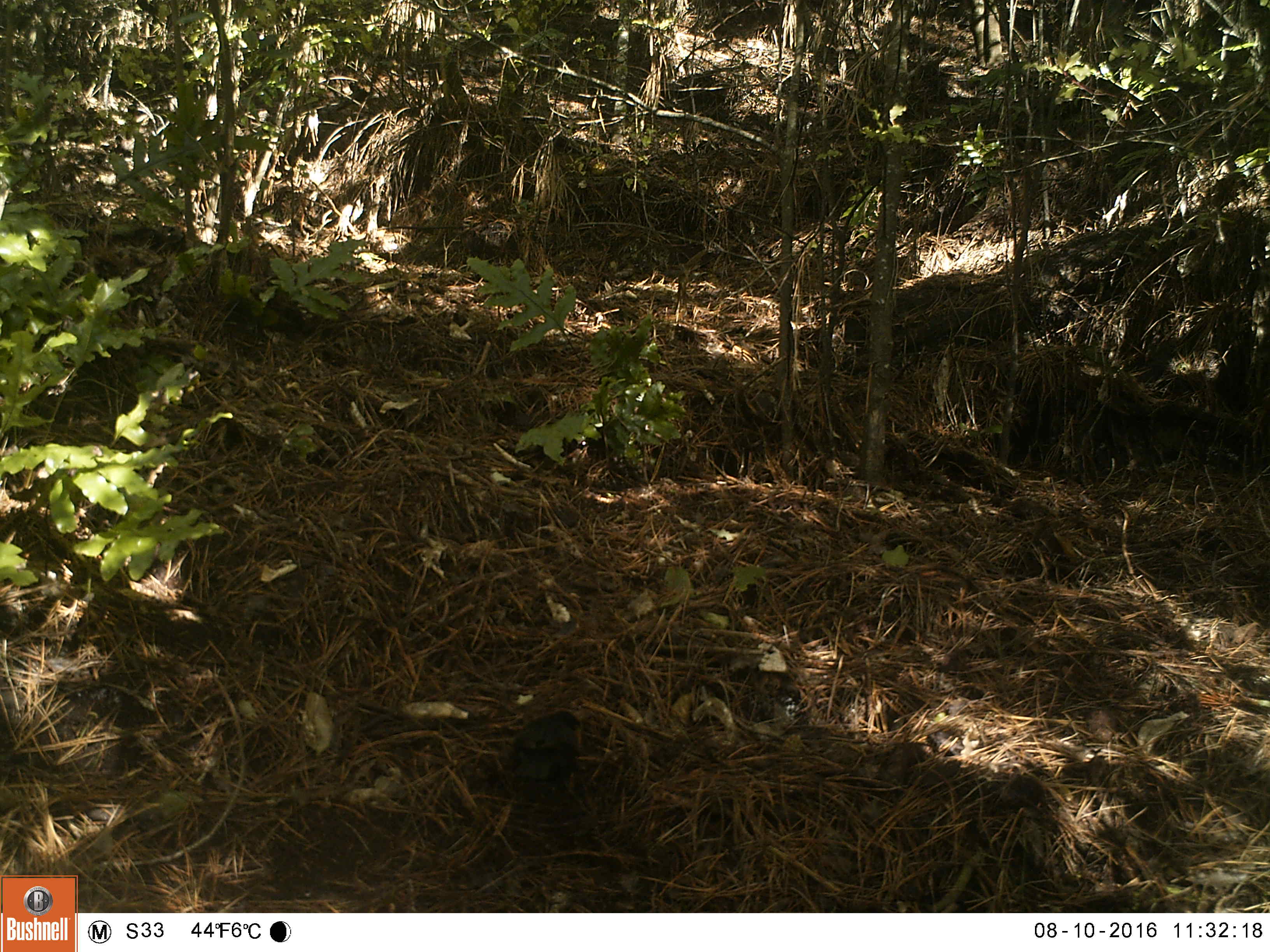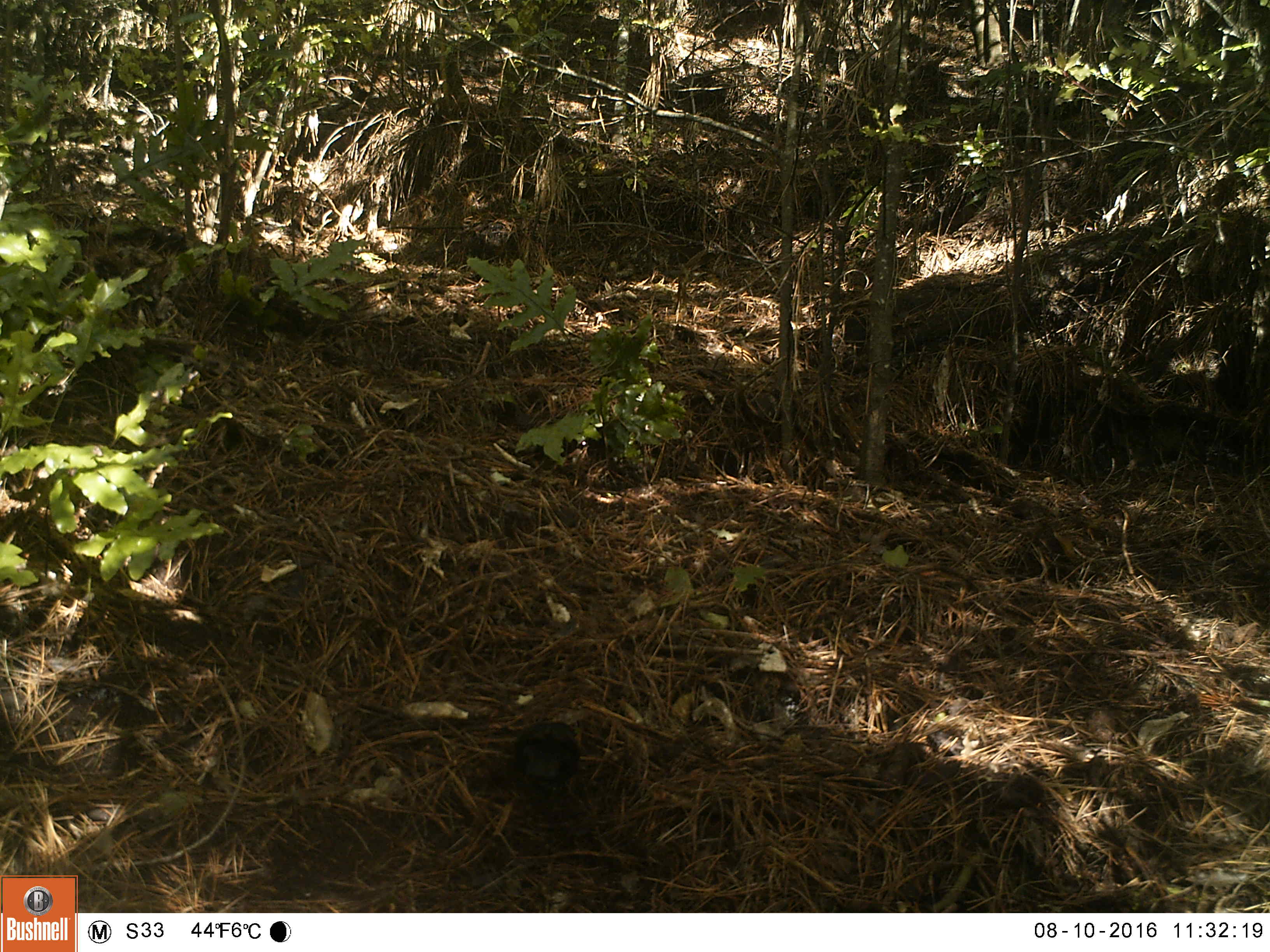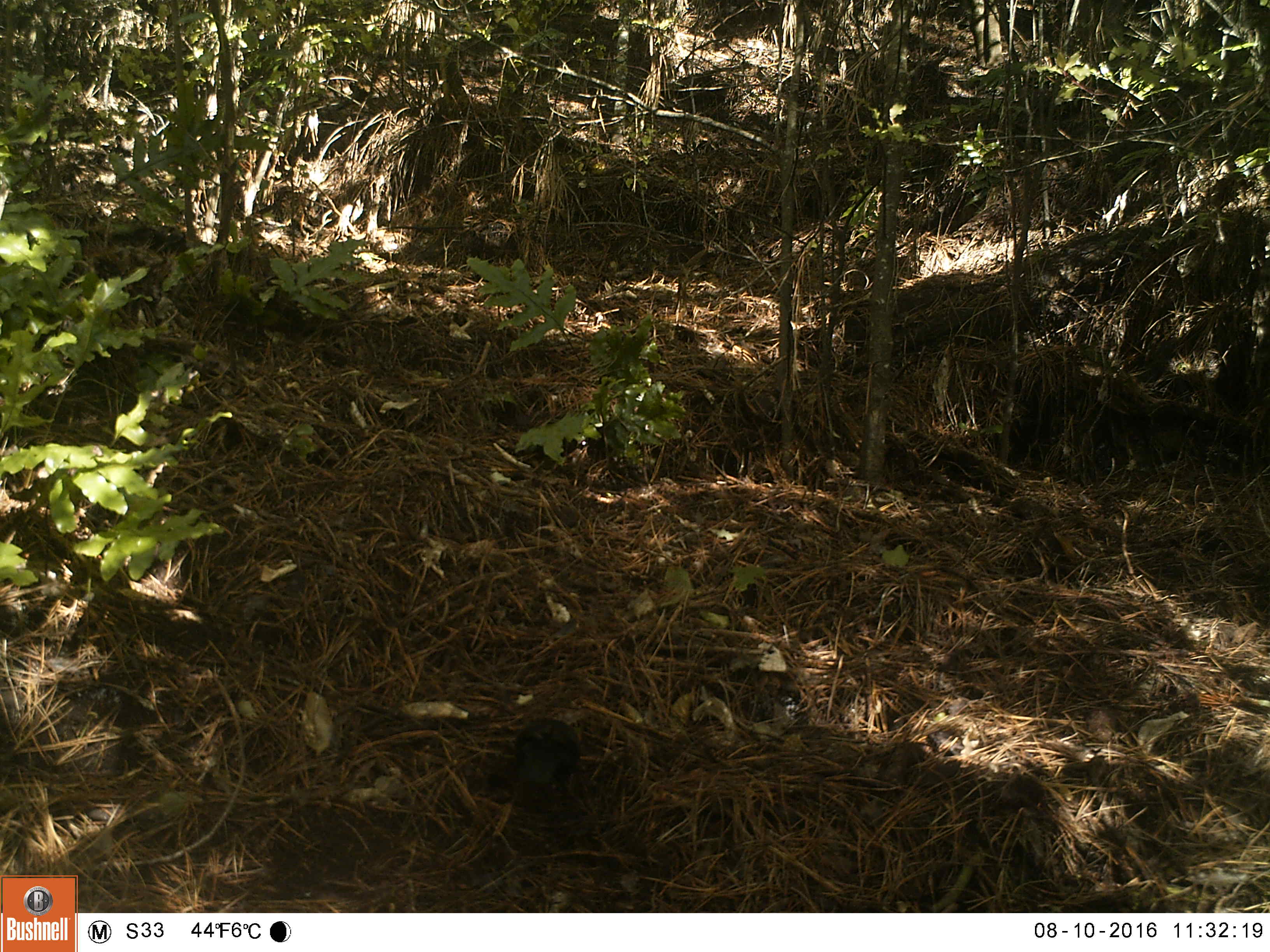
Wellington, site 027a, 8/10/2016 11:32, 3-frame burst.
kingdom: Animalia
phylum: Chordata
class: Aves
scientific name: Aves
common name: bird